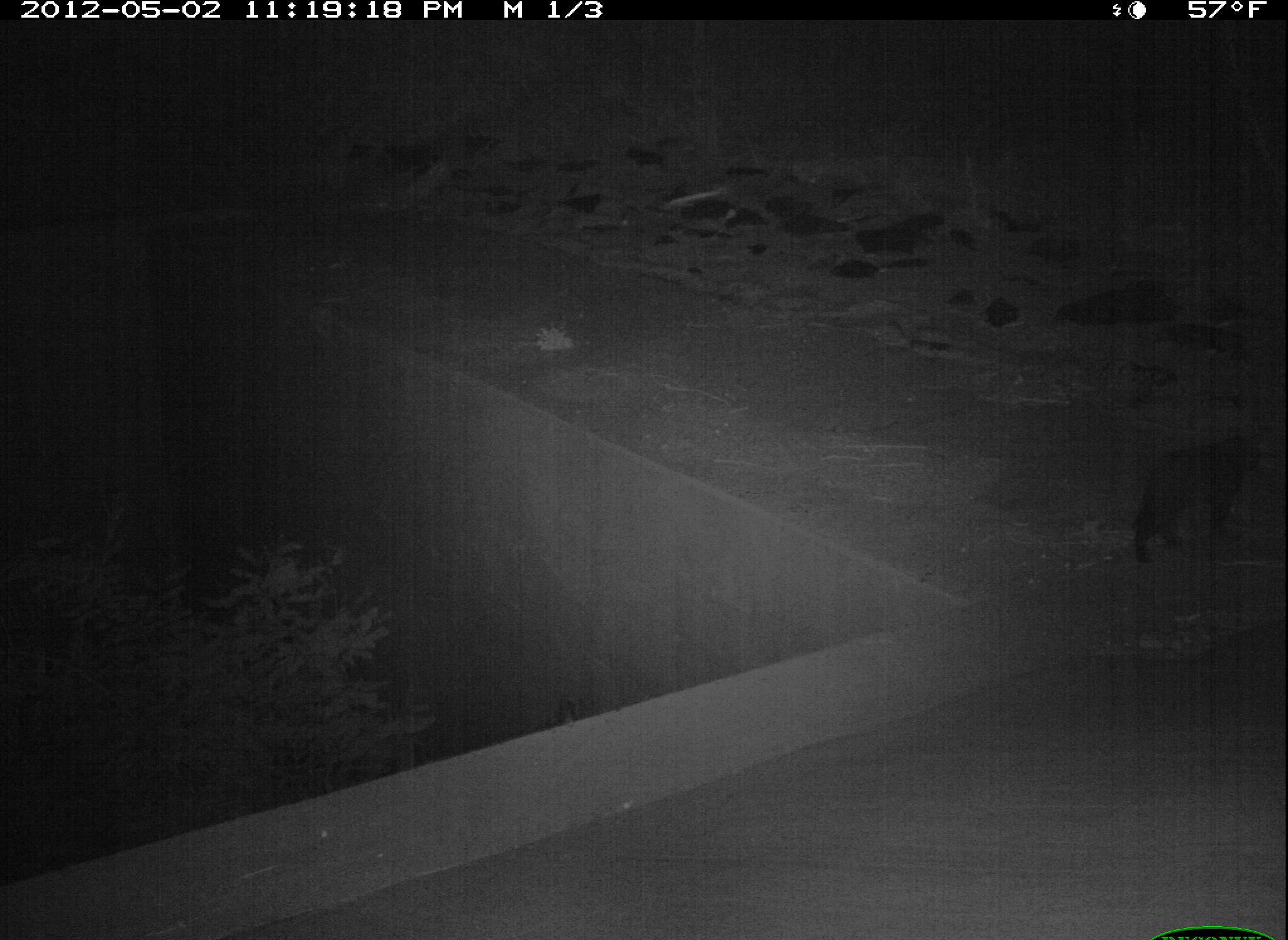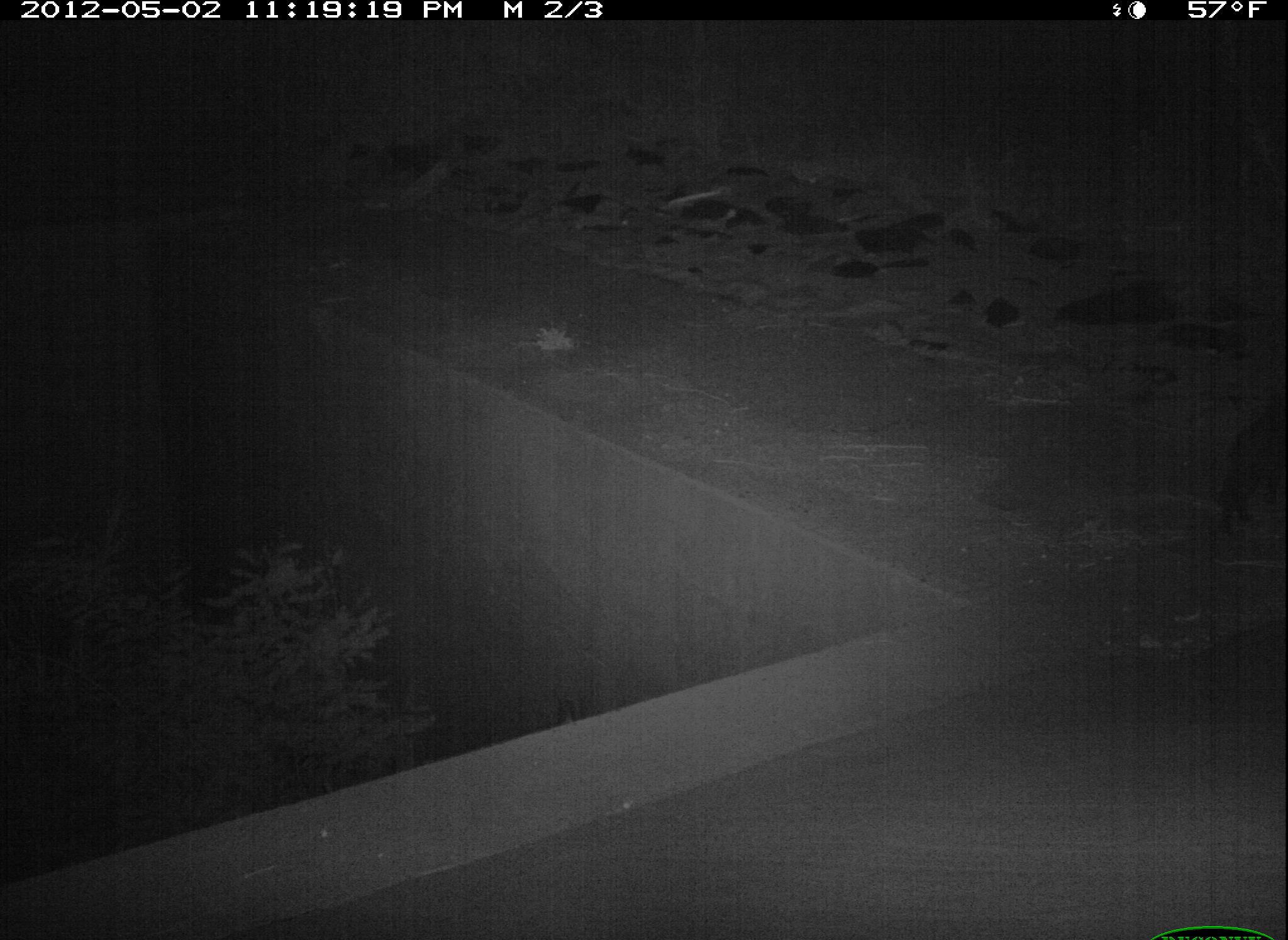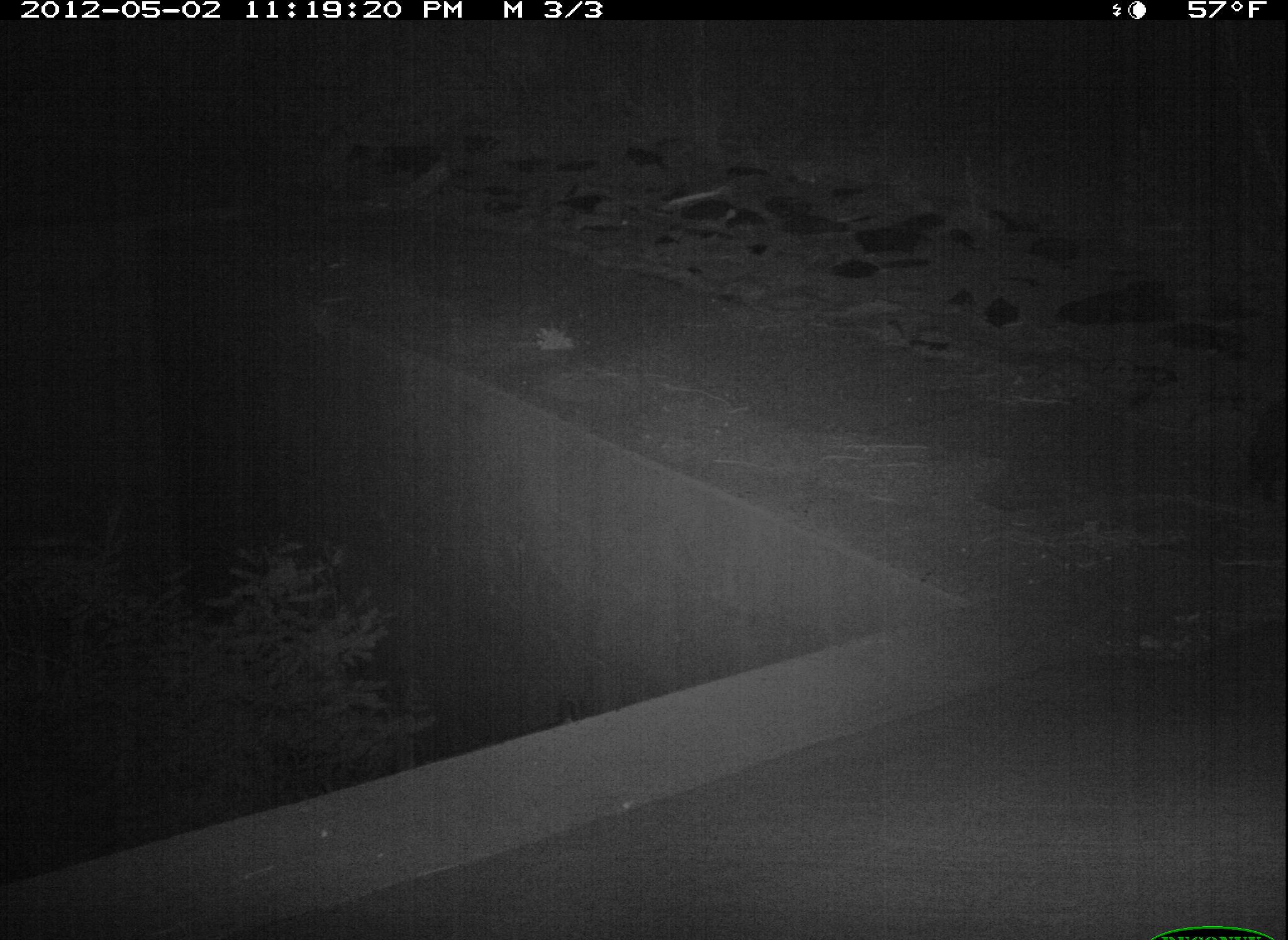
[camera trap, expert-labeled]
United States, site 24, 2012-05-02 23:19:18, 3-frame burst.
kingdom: Animalia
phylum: Chordata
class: Mammalia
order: Carnivora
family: Felidae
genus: Felis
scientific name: Felis catus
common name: cat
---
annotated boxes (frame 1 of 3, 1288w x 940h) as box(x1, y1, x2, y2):
cat: box(1130, 436, 1259, 565)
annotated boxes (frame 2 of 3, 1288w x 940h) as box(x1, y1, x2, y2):
cat: box(1221, 426, 1288, 533)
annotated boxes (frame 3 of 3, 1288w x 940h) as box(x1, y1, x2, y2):
cat: box(1259, 402, 1288, 510)